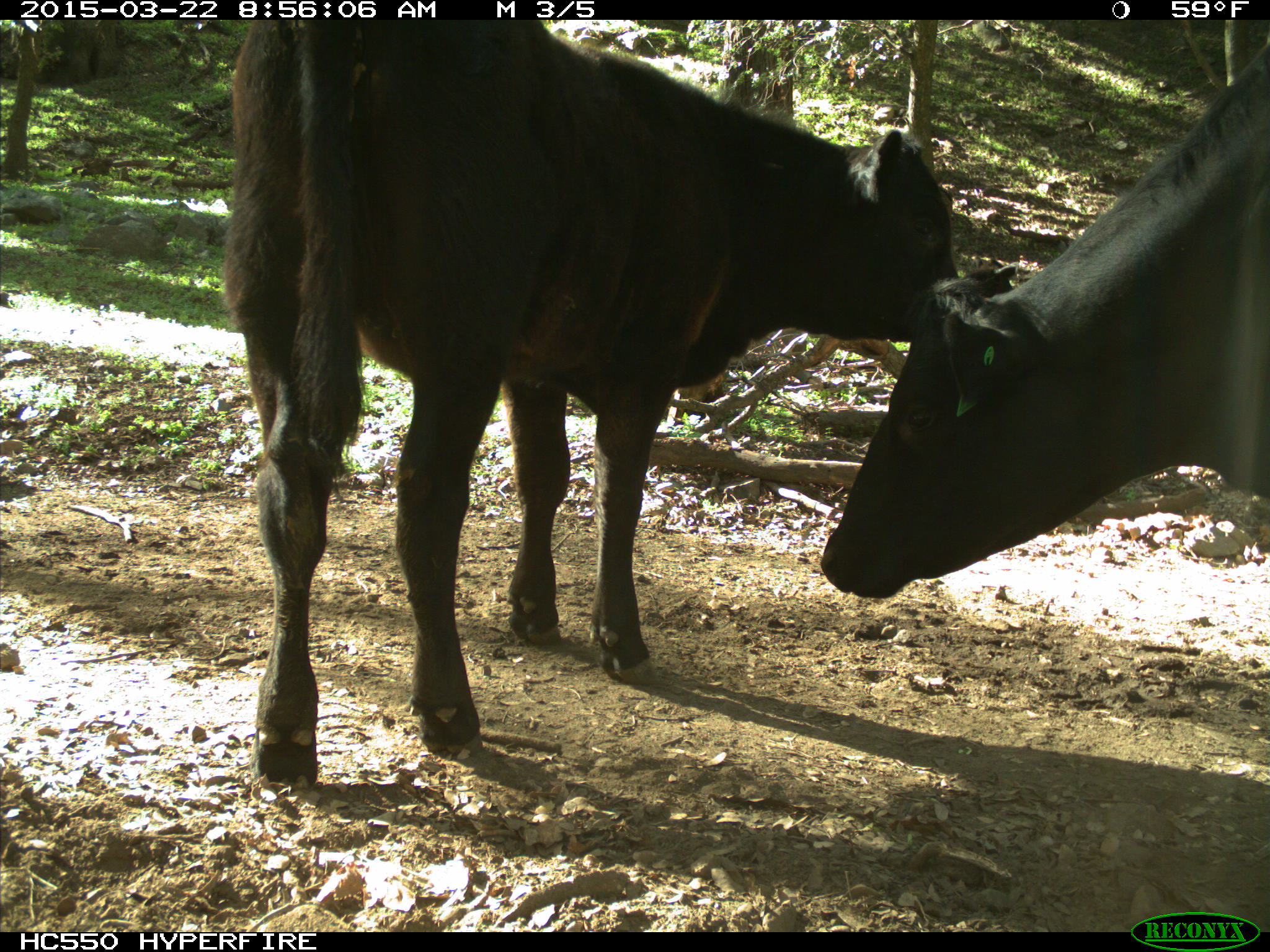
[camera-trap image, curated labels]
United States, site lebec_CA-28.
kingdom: Animalia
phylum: Chordata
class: Mammalia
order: Artiodactyla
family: Bovidae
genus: Bos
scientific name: Bos taurus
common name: domestic cow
Bos taurus (domestic cow).